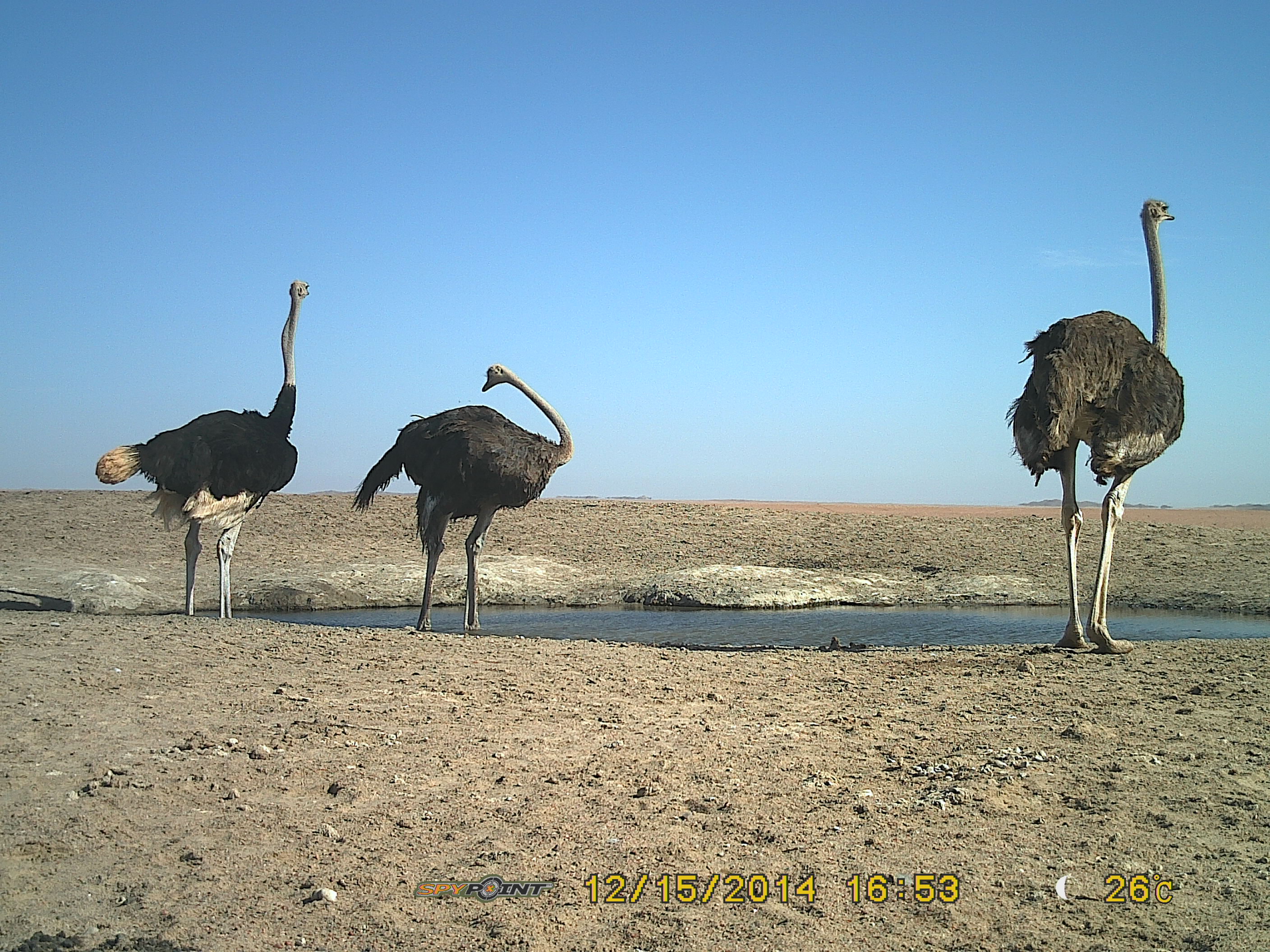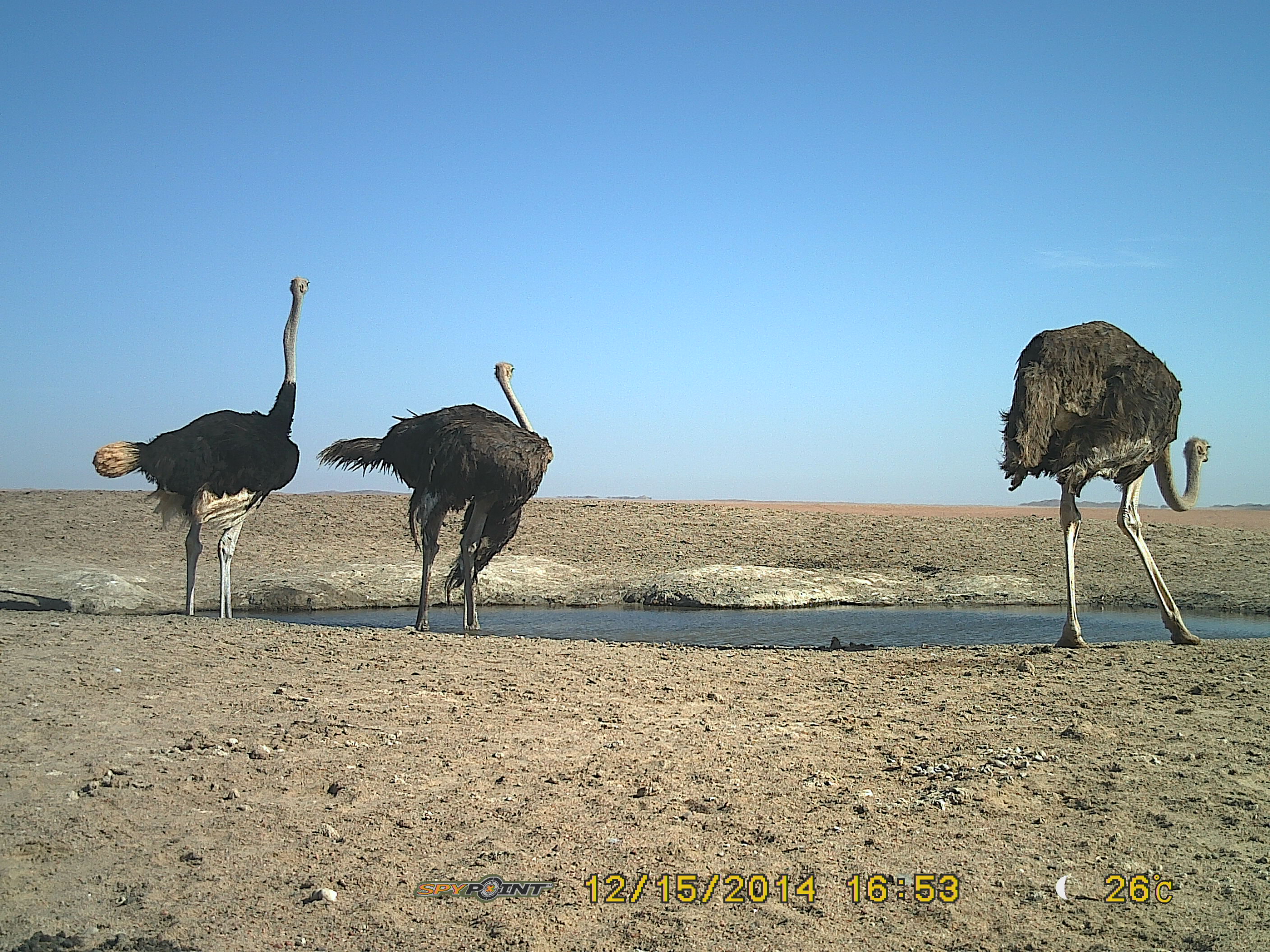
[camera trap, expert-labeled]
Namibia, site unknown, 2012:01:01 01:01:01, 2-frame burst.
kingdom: Animalia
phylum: Chordata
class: Aves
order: Struthioniformes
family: Struthionidae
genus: Struthio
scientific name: Struthio camelus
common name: common ostrich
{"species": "Struthio camelus (common ostrich)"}